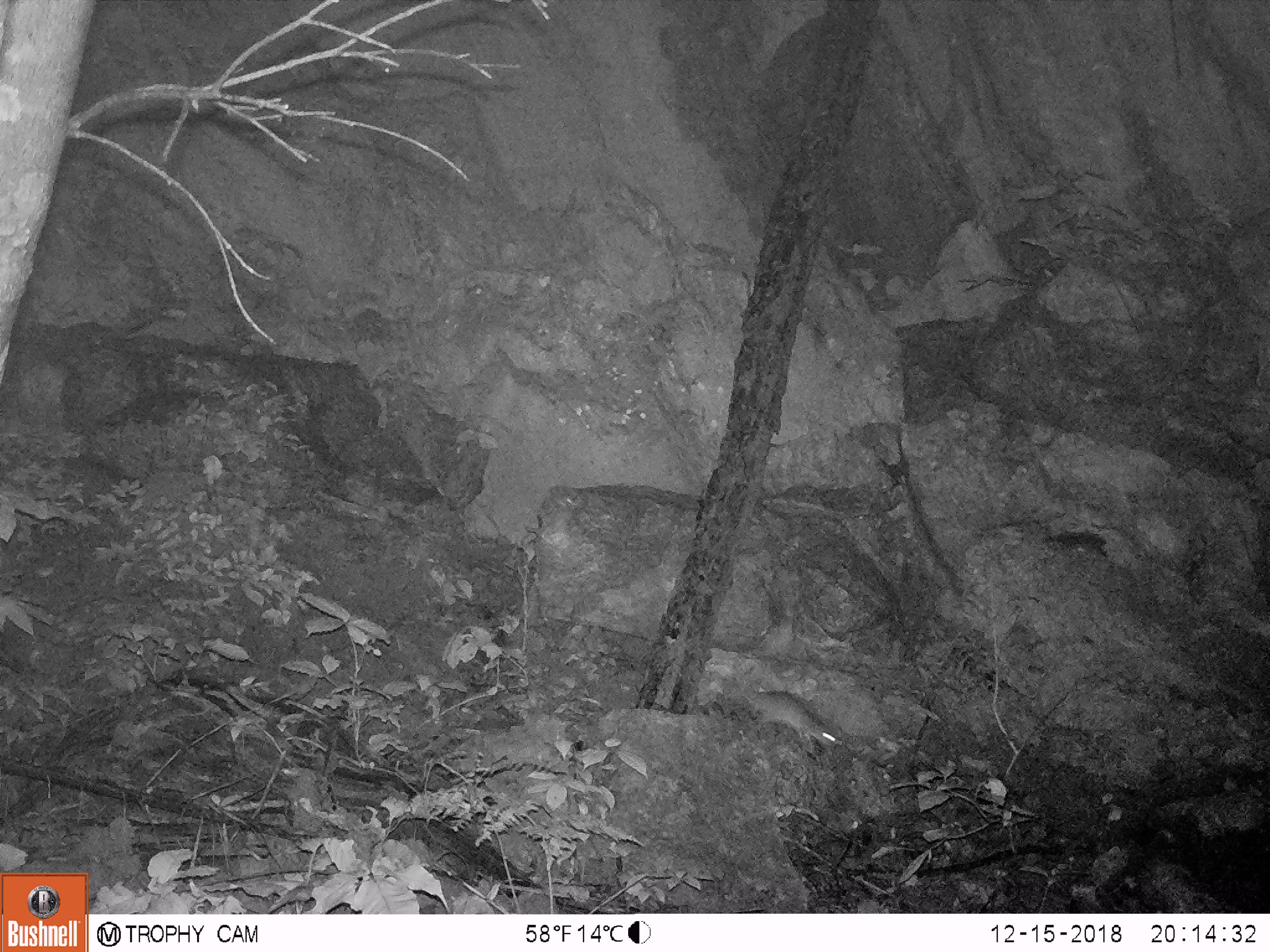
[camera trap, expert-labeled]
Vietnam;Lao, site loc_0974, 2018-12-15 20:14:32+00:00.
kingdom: Animalia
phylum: Chordata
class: Mammalia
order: Rodentia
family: Muridae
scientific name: Muridae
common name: old-world mice and rats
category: unidentified murid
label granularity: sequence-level